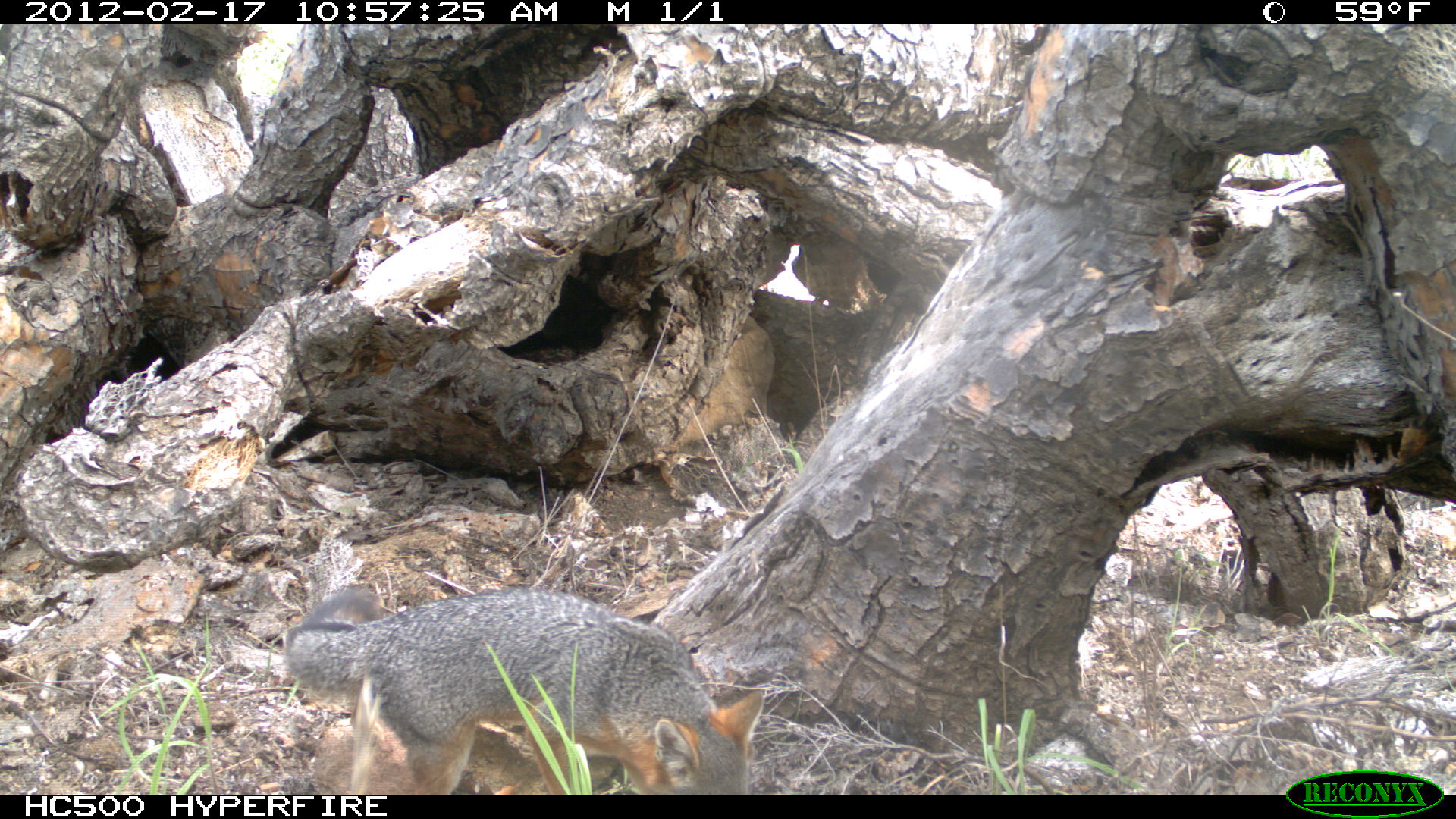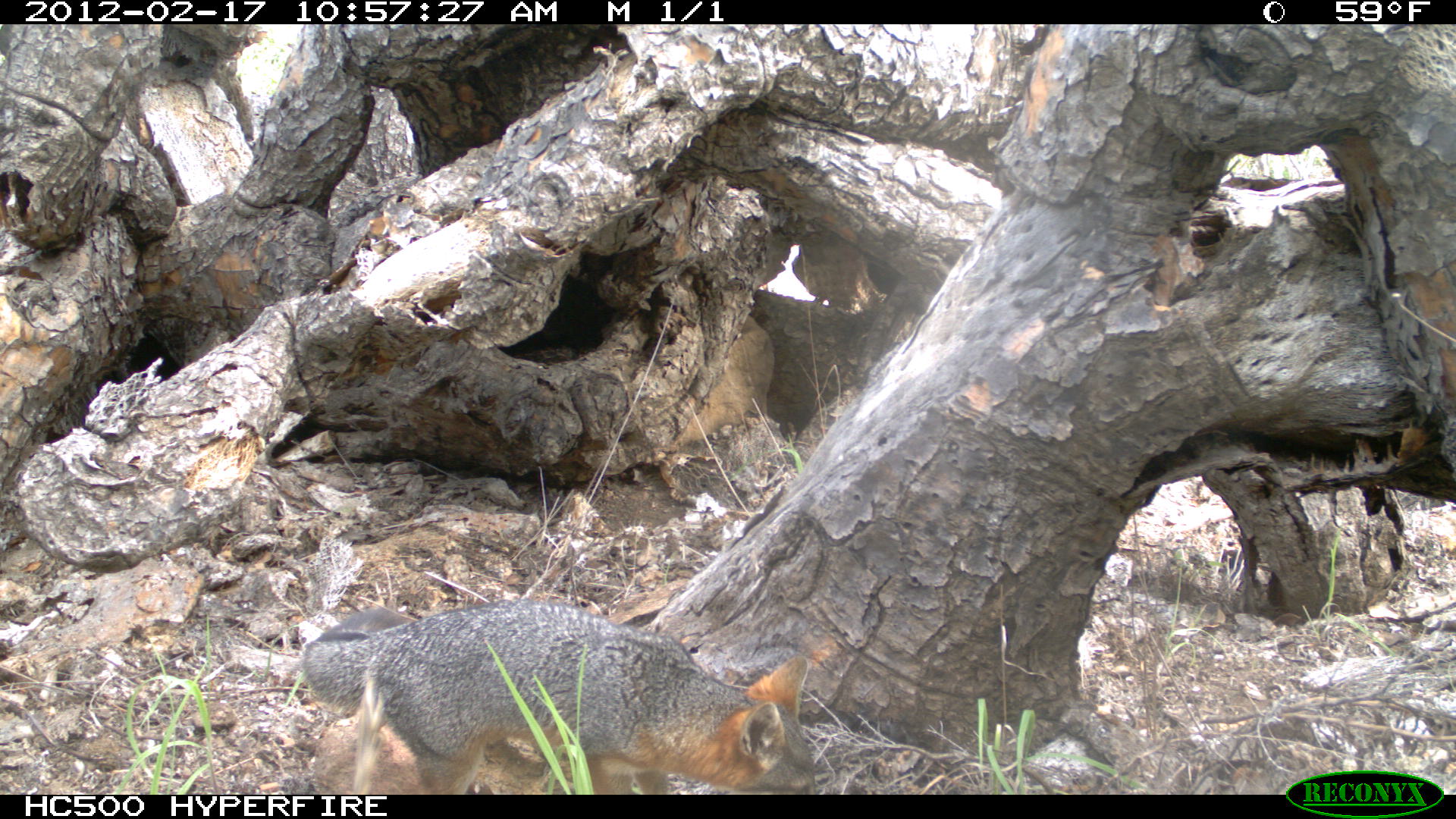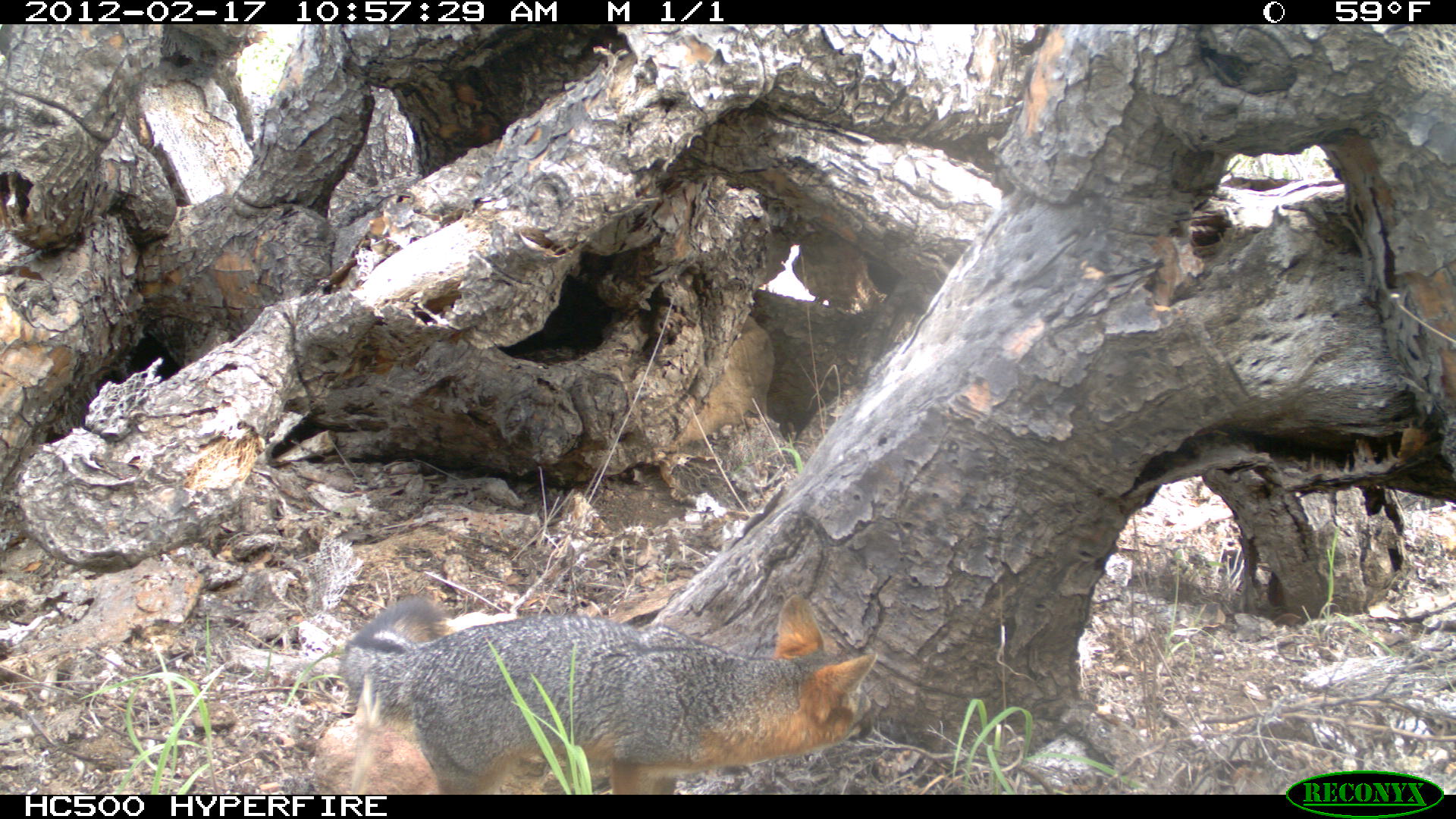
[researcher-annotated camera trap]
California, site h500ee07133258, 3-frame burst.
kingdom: Animalia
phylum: Chordata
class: Mammalia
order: Carnivora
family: Canidae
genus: Urocyon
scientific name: Urocyon littoralis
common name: island fox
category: fox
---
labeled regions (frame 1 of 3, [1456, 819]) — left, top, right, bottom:
fox: 286, 590, 764, 794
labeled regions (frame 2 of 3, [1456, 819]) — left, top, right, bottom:
fox: 301, 598, 815, 794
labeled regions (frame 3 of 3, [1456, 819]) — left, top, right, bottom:
fox: 337, 593, 876, 795